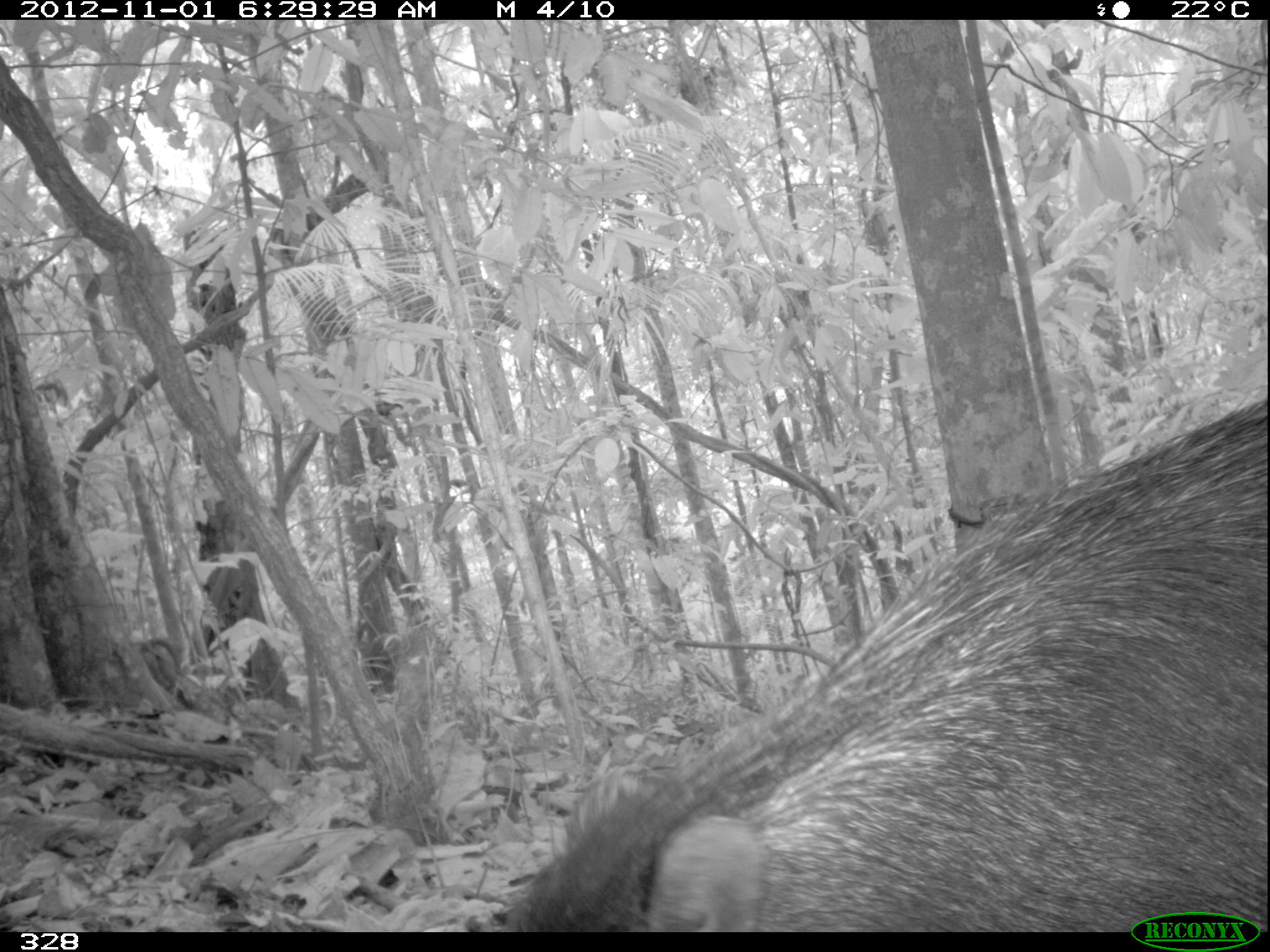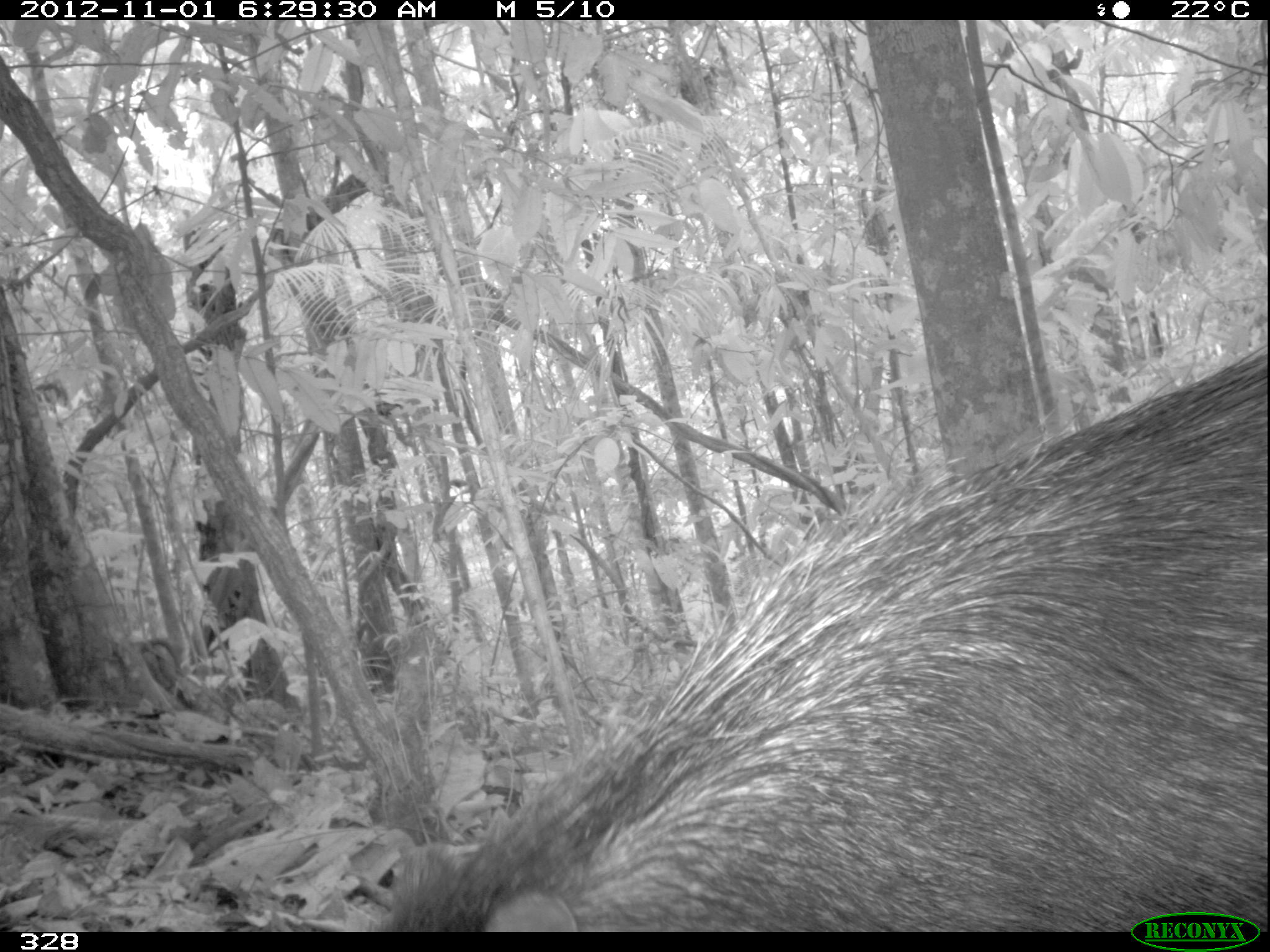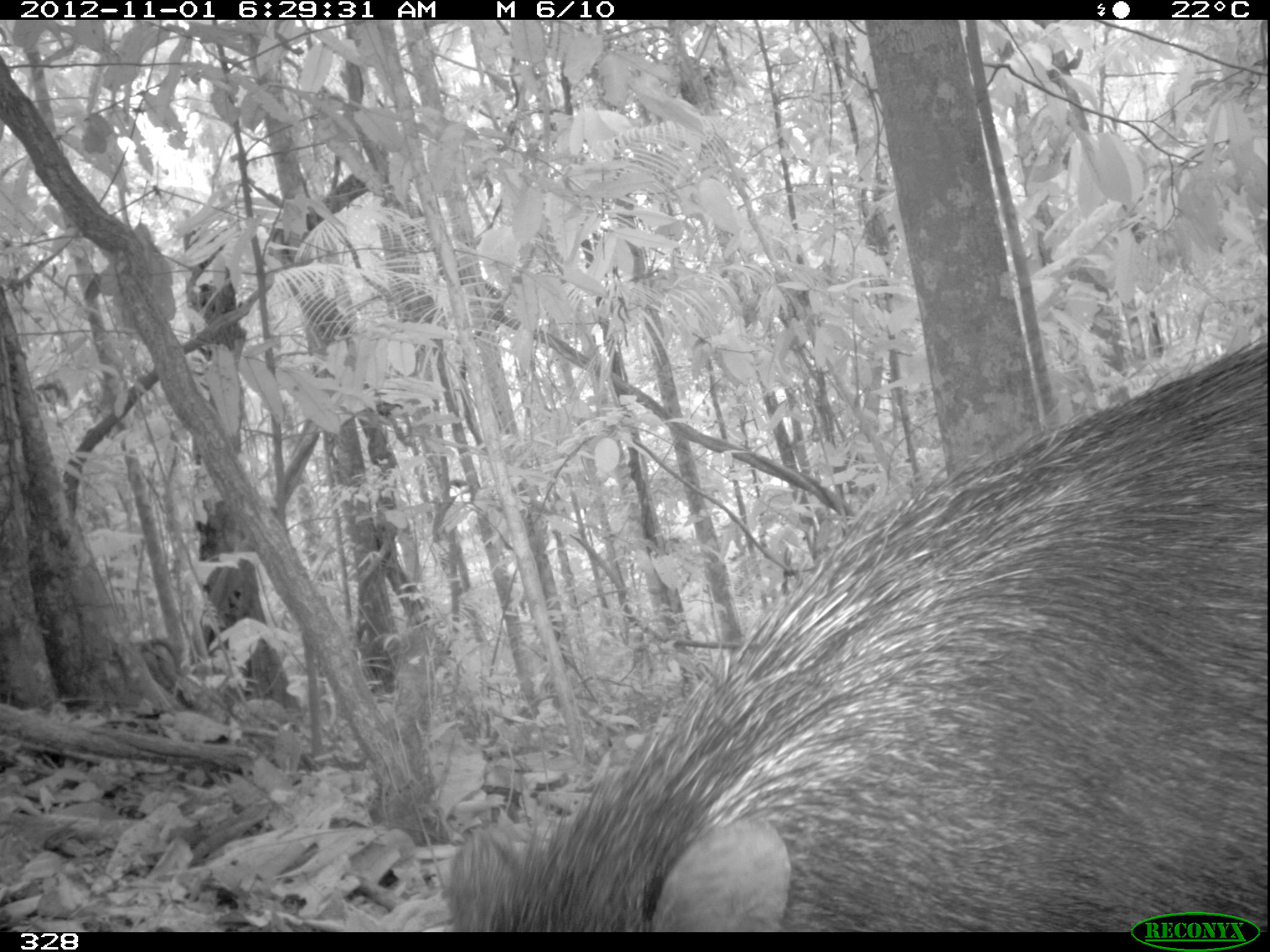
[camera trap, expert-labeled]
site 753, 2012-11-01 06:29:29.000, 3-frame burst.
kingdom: Animalia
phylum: Chordata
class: Mammalia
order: Artiodactyla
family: Tayassuidae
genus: Tayassu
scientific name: Tayassu pecari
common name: white-lipped peccary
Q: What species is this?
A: Tayassu pecari (white-lipped peccary).